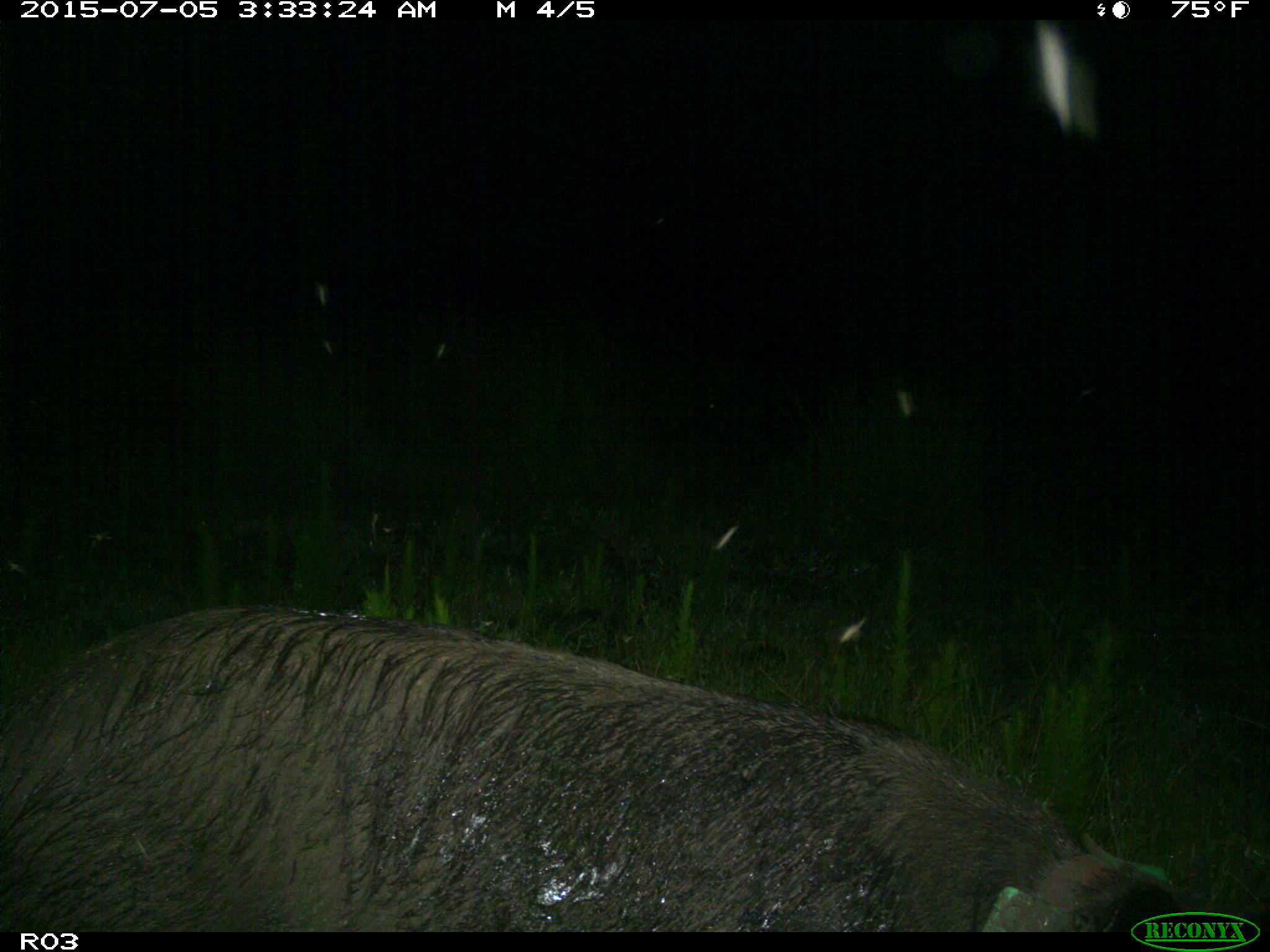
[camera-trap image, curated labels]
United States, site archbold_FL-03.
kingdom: Animalia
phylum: Chordata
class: Mammalia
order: Artiodactyla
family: Suidae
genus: Sus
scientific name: Sus scrofa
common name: wild boar